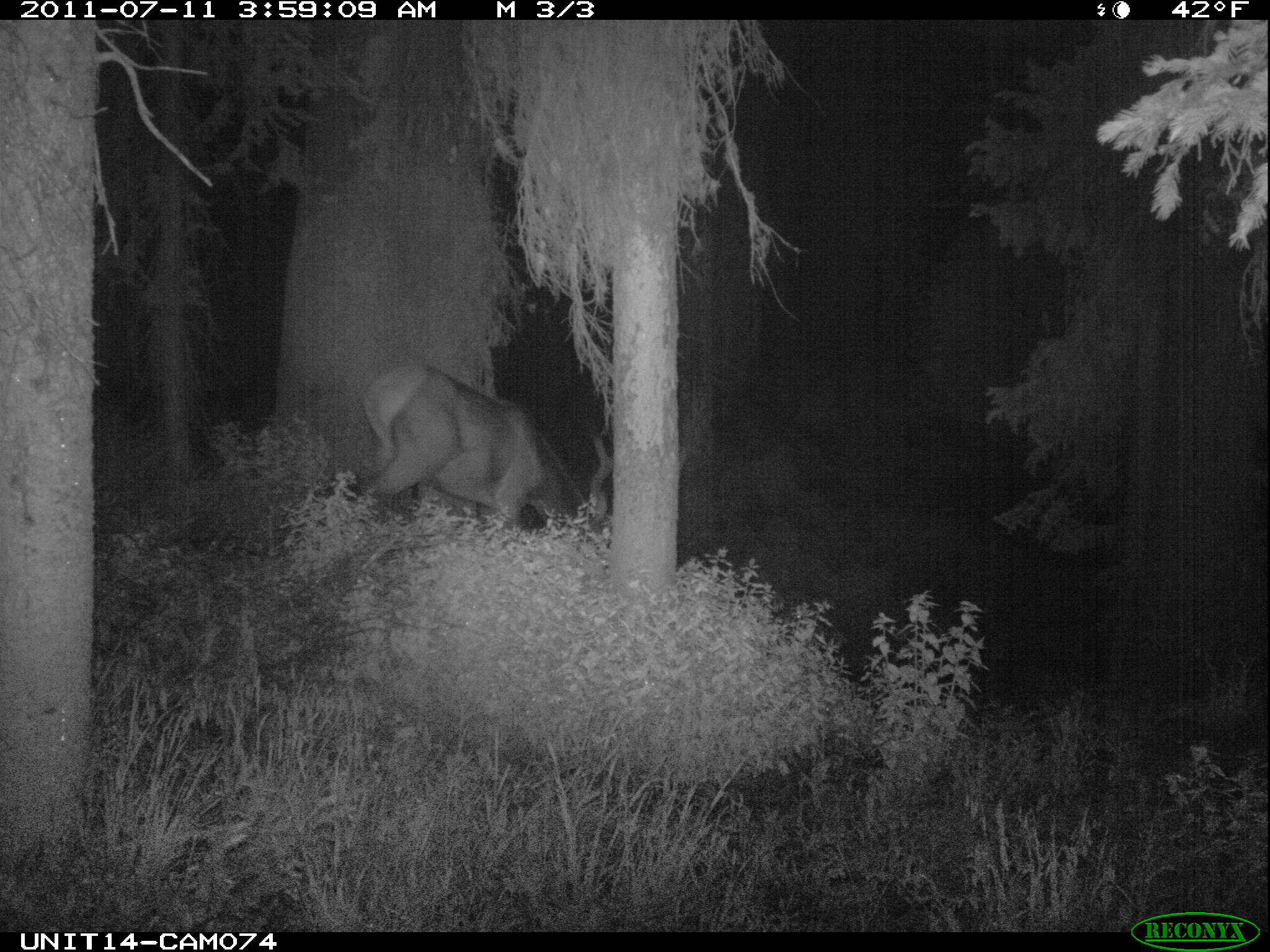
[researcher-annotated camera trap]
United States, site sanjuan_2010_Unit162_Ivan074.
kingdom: Animalia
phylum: Chordata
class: Mammalia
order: Artiodactyla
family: Cervidae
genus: Cervus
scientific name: Cervus elaphus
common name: red deer